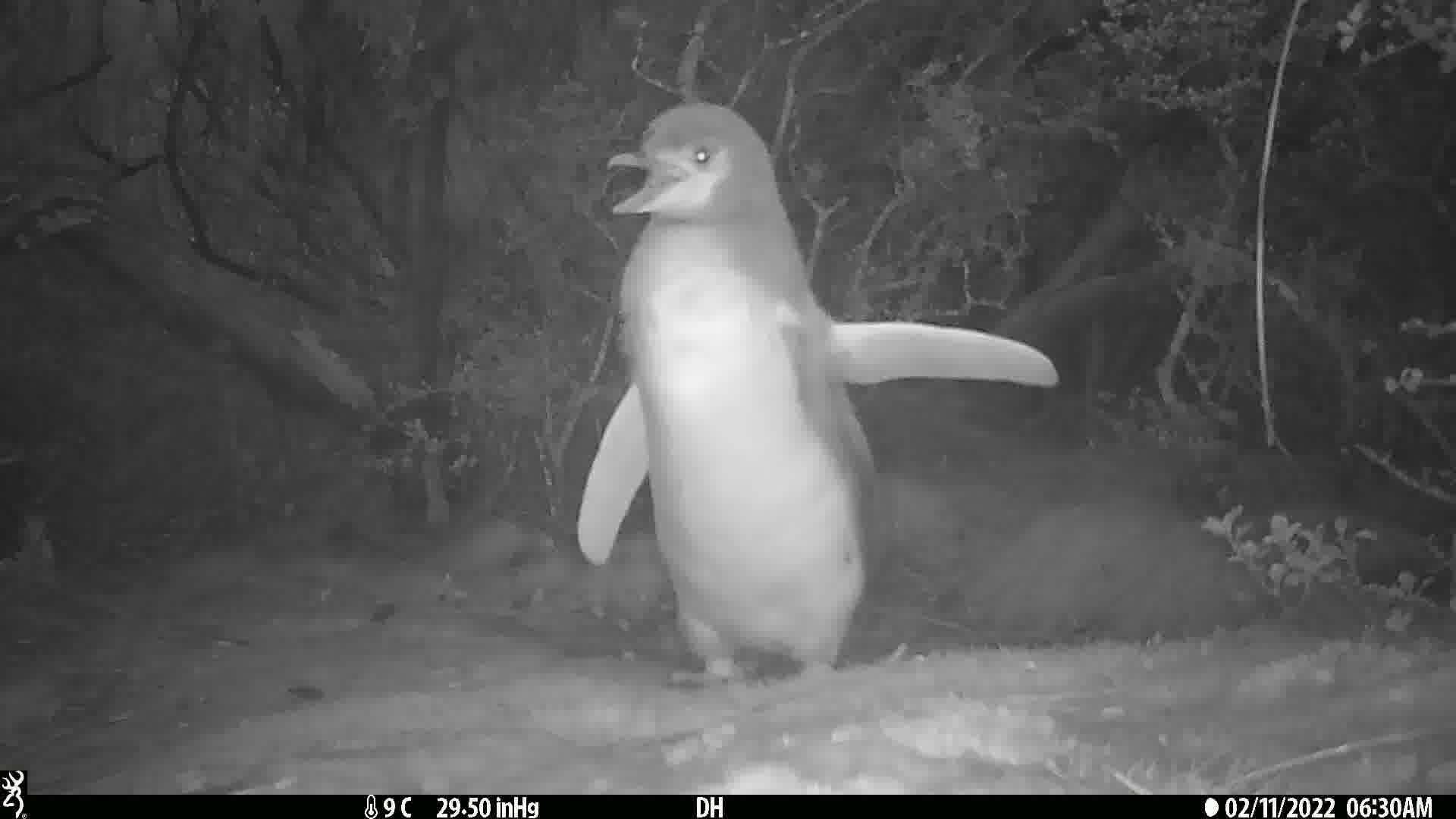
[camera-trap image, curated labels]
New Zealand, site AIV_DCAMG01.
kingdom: Animalia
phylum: Chordata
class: Aves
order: Sphenisciformes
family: Spheniscidae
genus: Megadyptes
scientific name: Megadyptes antipodes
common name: yellow-eyed penguin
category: yellow eyed penguin